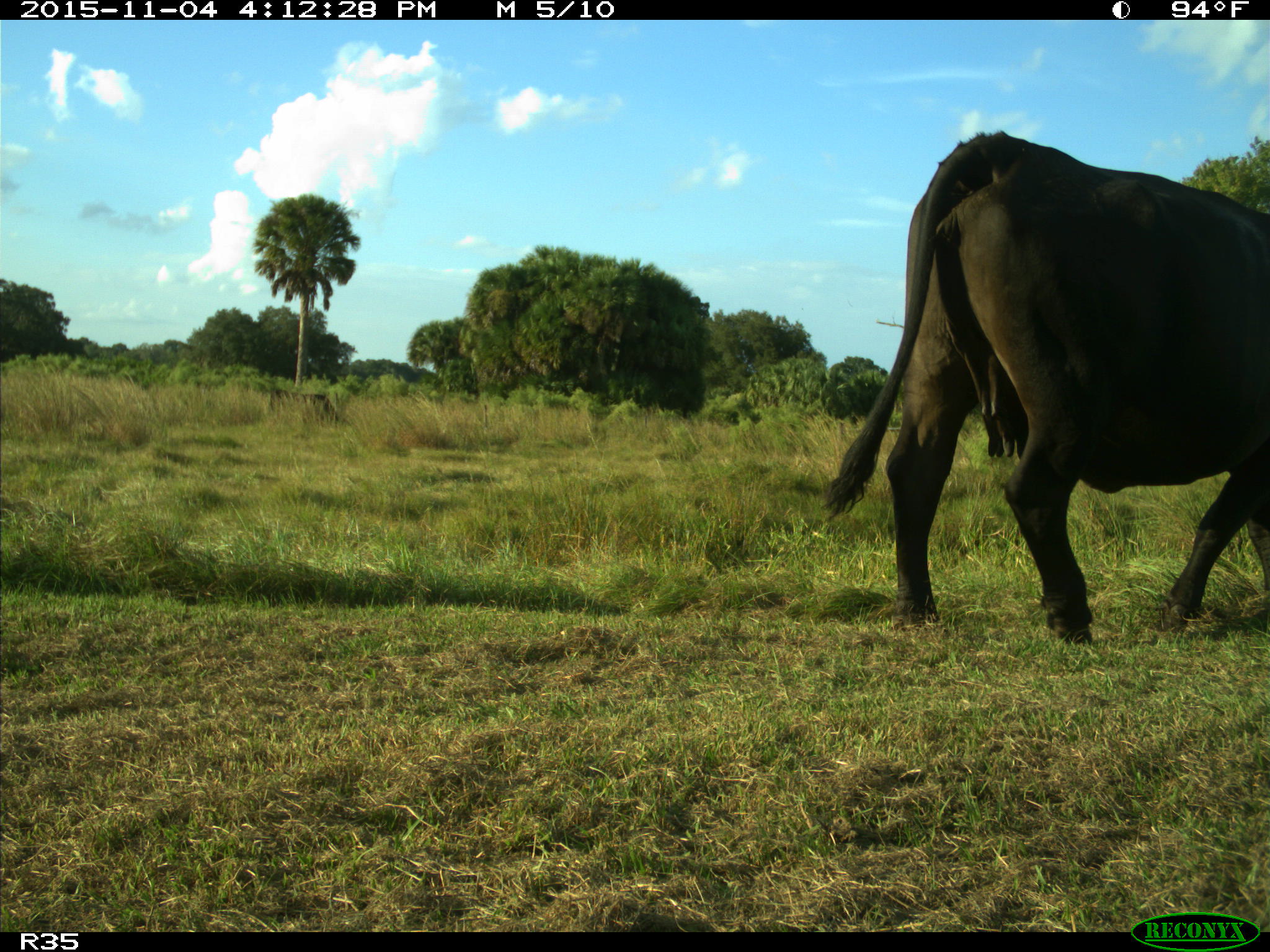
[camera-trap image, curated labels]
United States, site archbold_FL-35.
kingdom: Animalia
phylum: Chordata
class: Mammalia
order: Artiodactyla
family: Bovidae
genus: Bos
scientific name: Bos taurus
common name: domestic cow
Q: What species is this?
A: Bos taurus (domestic cow).